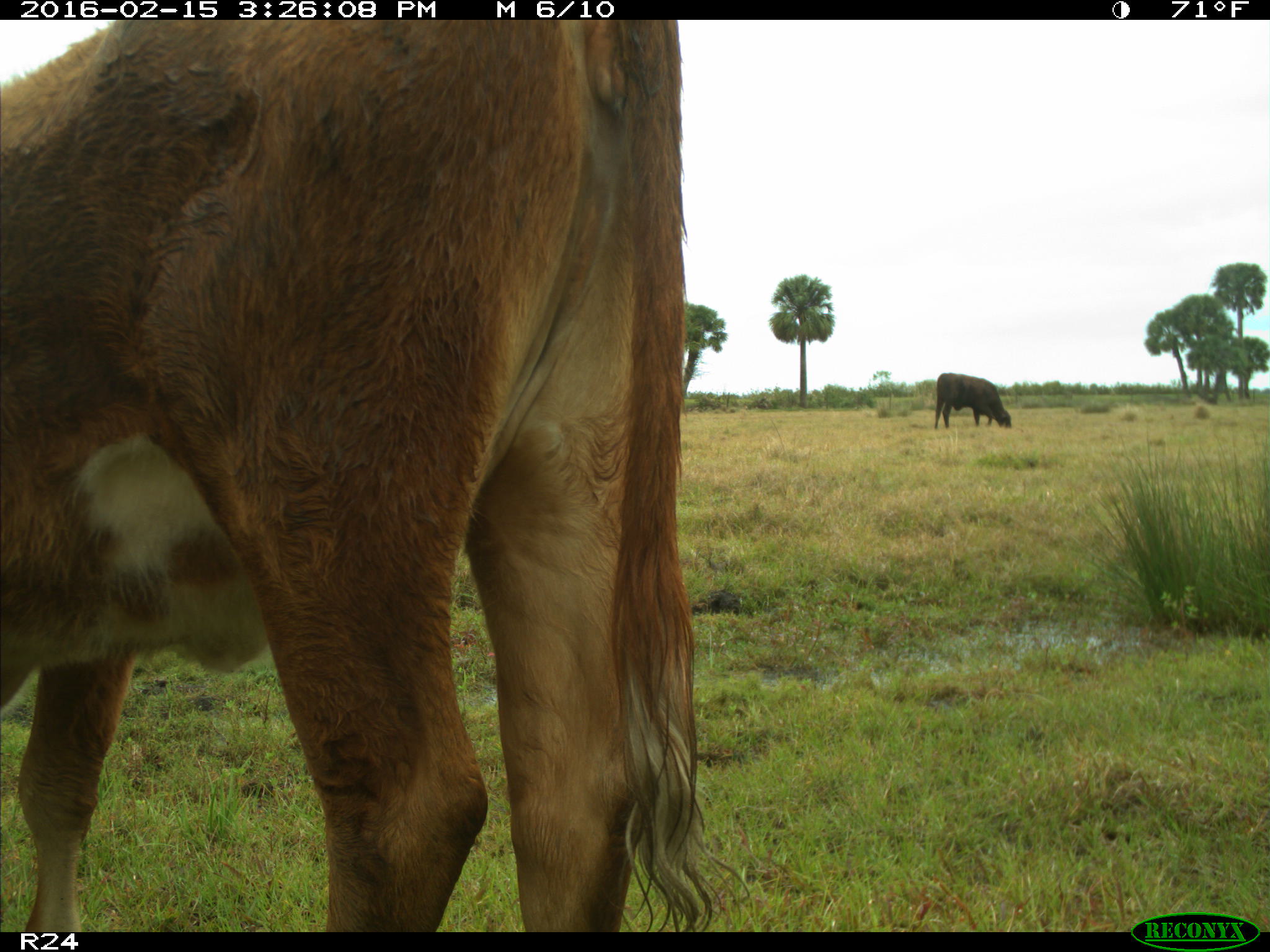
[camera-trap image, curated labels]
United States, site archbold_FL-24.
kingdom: Animalia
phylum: Chordata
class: Mammalia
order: Artiodactyla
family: Bovidae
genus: Bos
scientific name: Bos taurus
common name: domestic cow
Bos taurus (domestic cow).